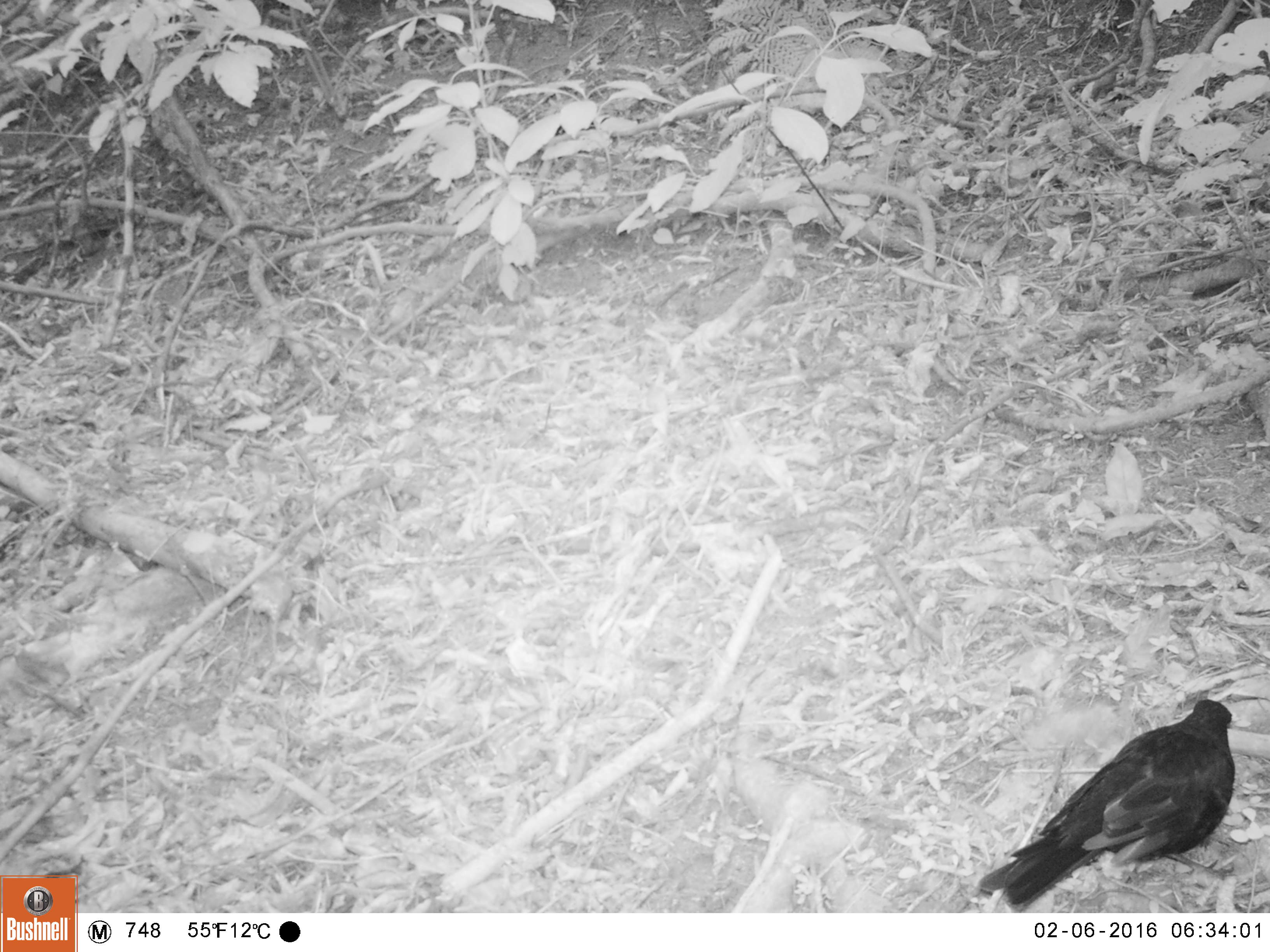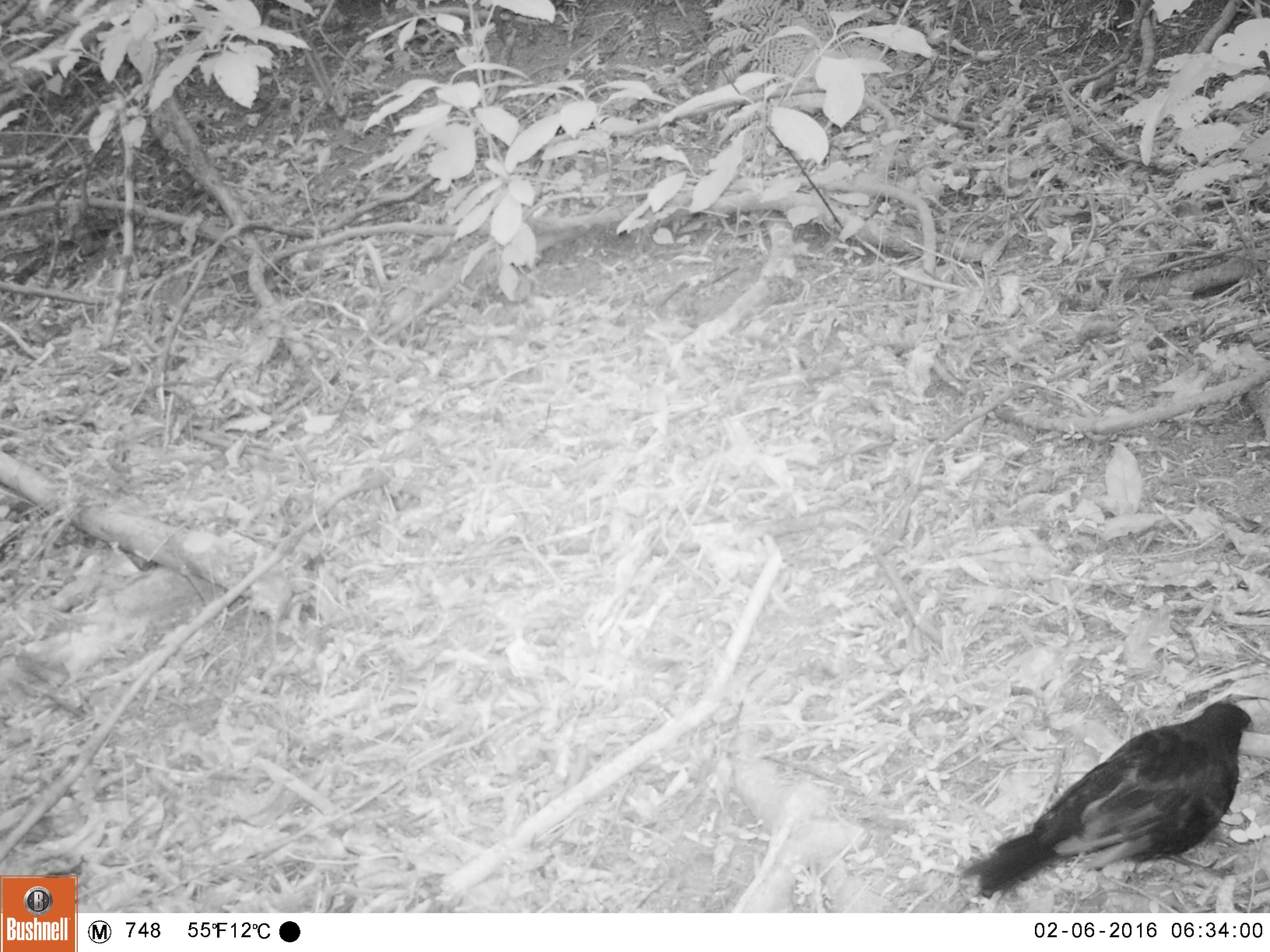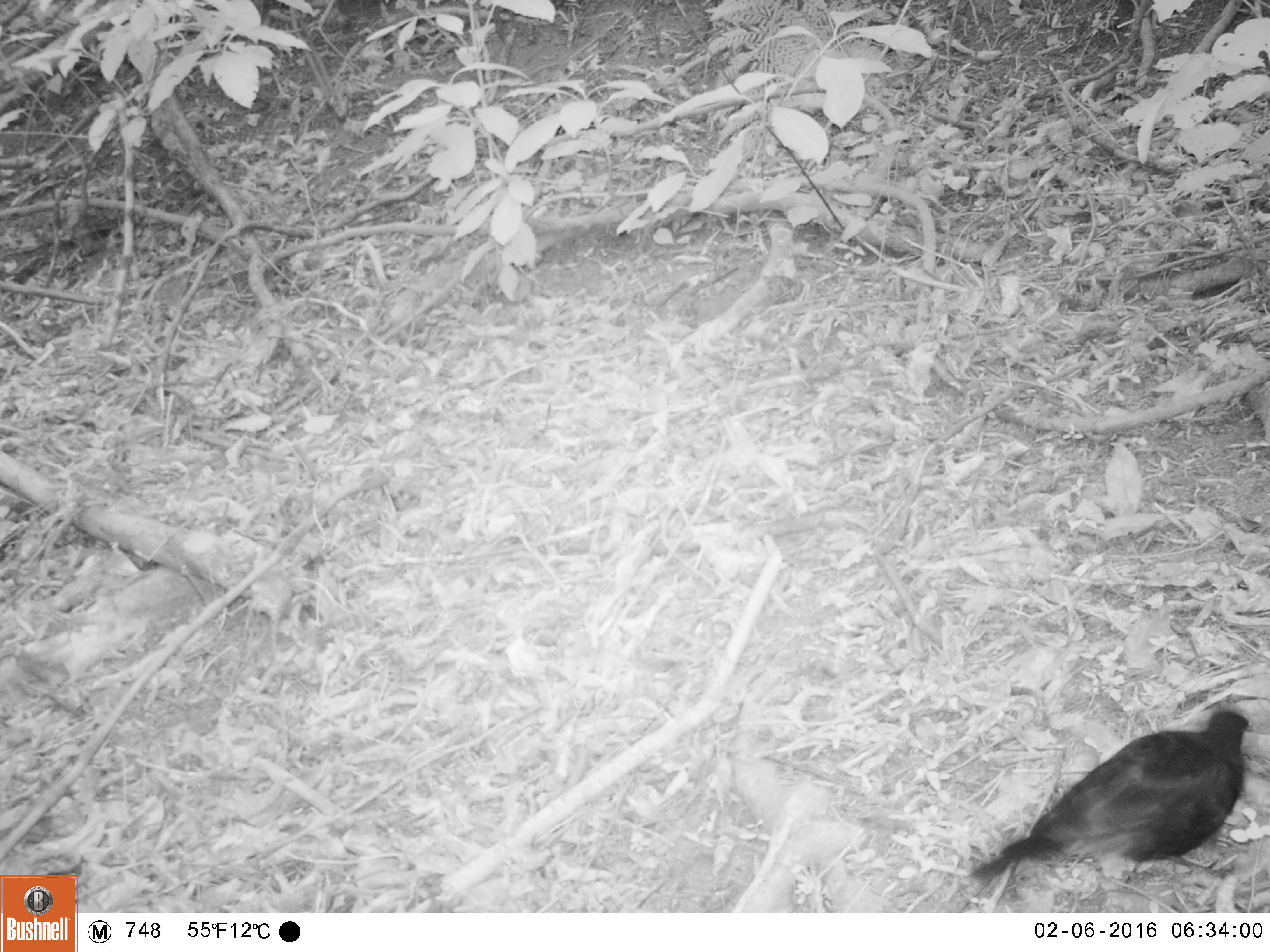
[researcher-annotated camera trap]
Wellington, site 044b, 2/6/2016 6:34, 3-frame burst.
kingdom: Animalia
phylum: Chordata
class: Aves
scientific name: Aves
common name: bird